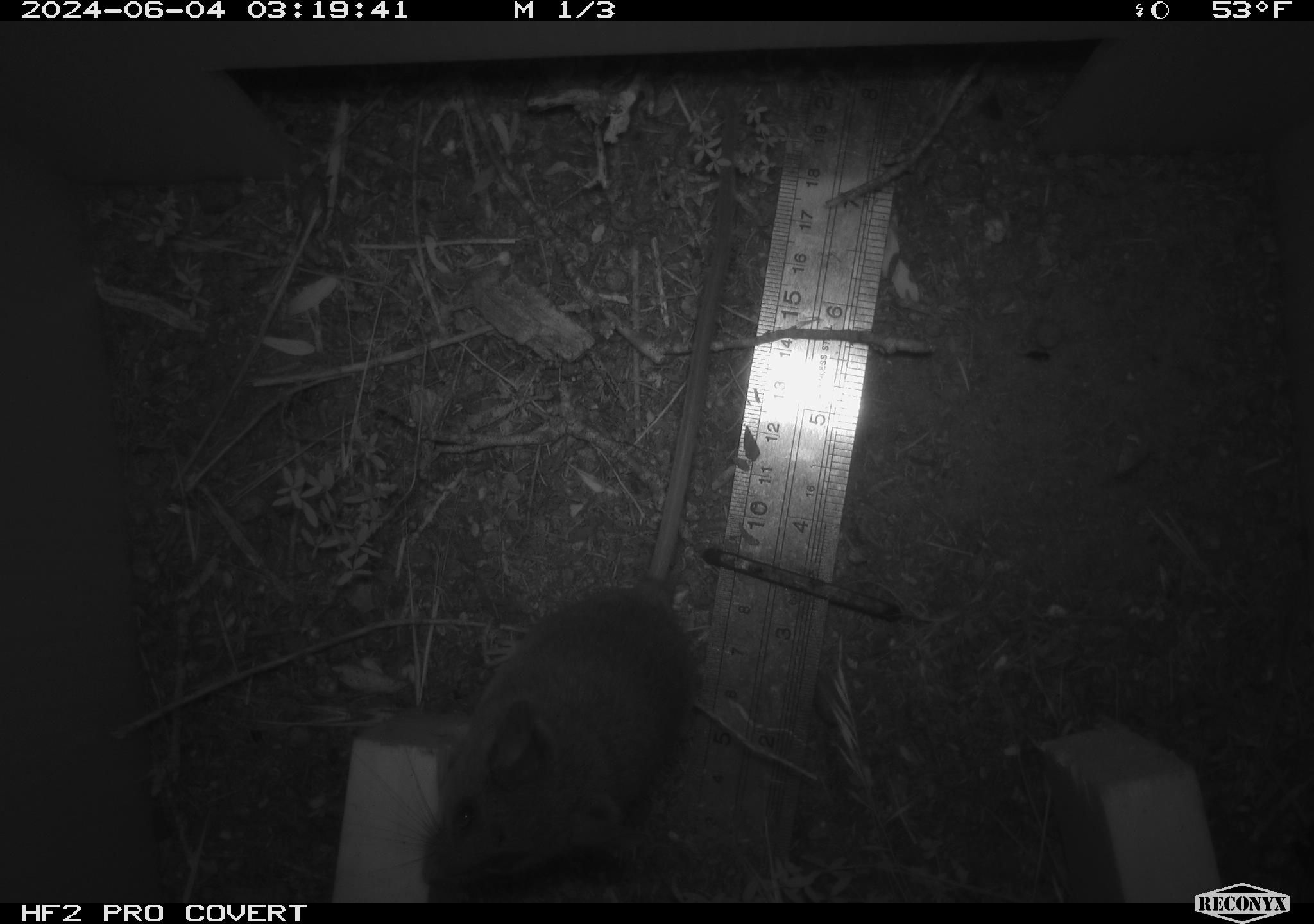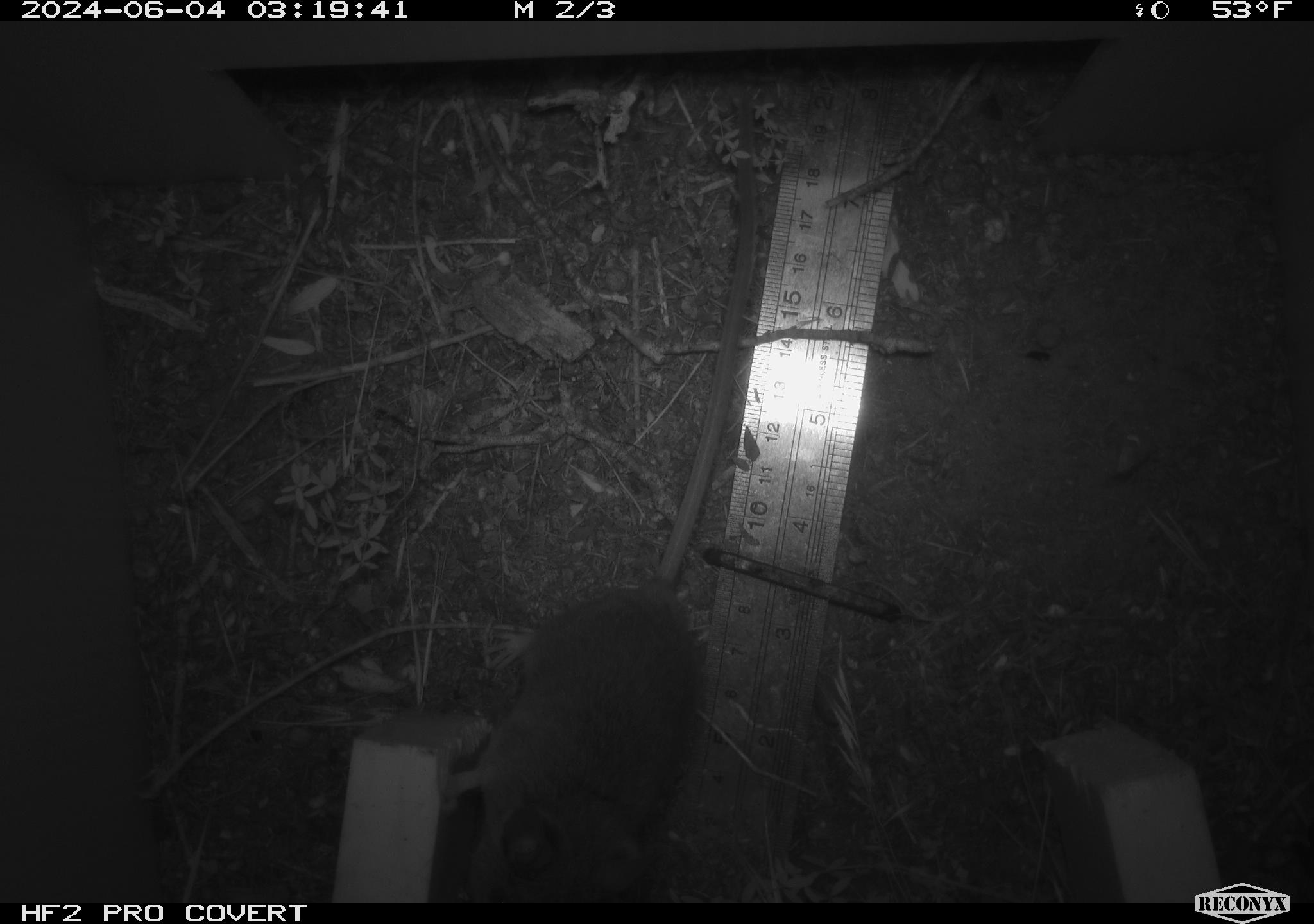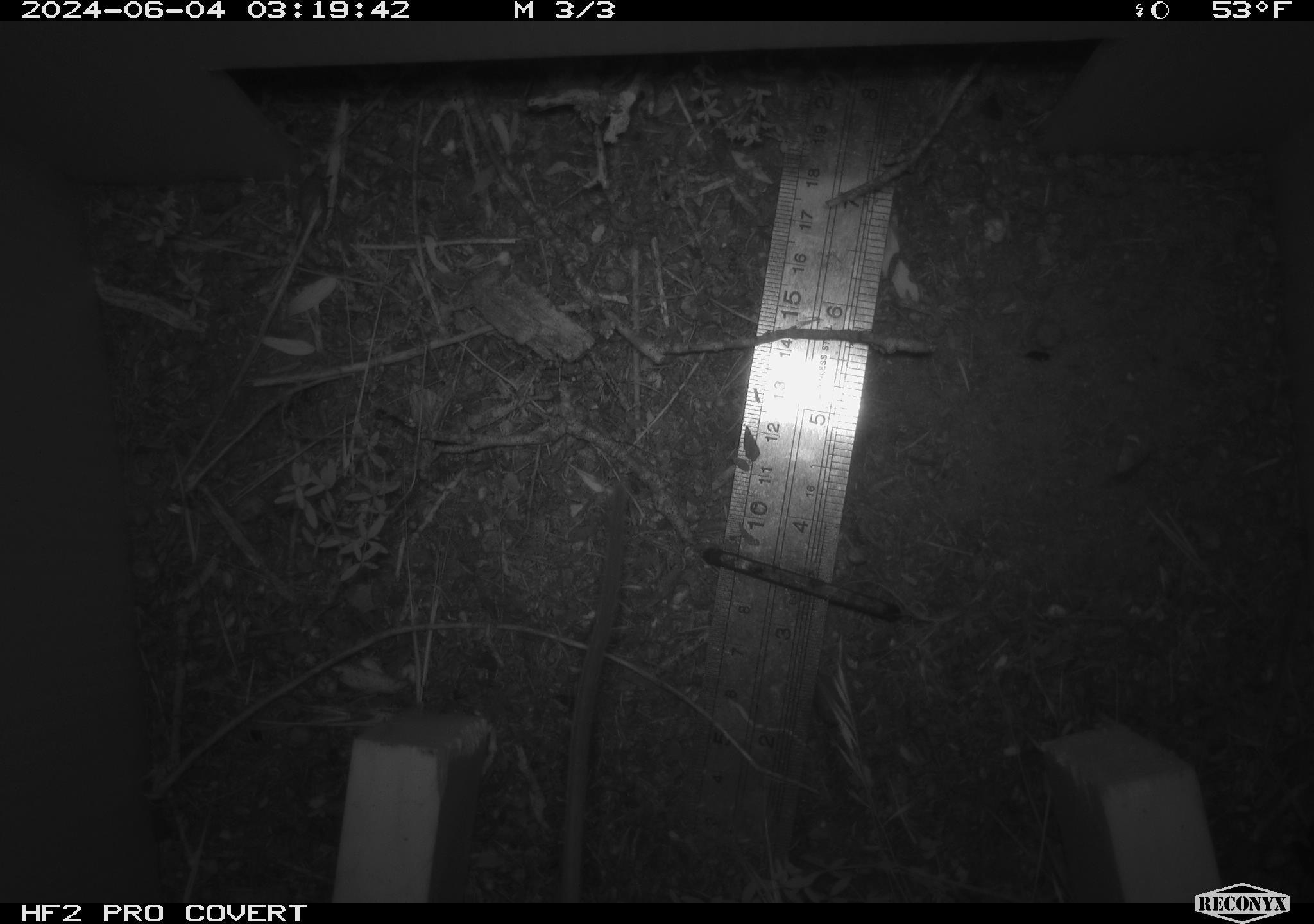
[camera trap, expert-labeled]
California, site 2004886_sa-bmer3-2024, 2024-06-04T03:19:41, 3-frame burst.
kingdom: Animalia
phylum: Chordata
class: Mammalia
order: Rodentia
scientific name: Rodentia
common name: mouse species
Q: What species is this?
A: Mouse species (Rodentia).